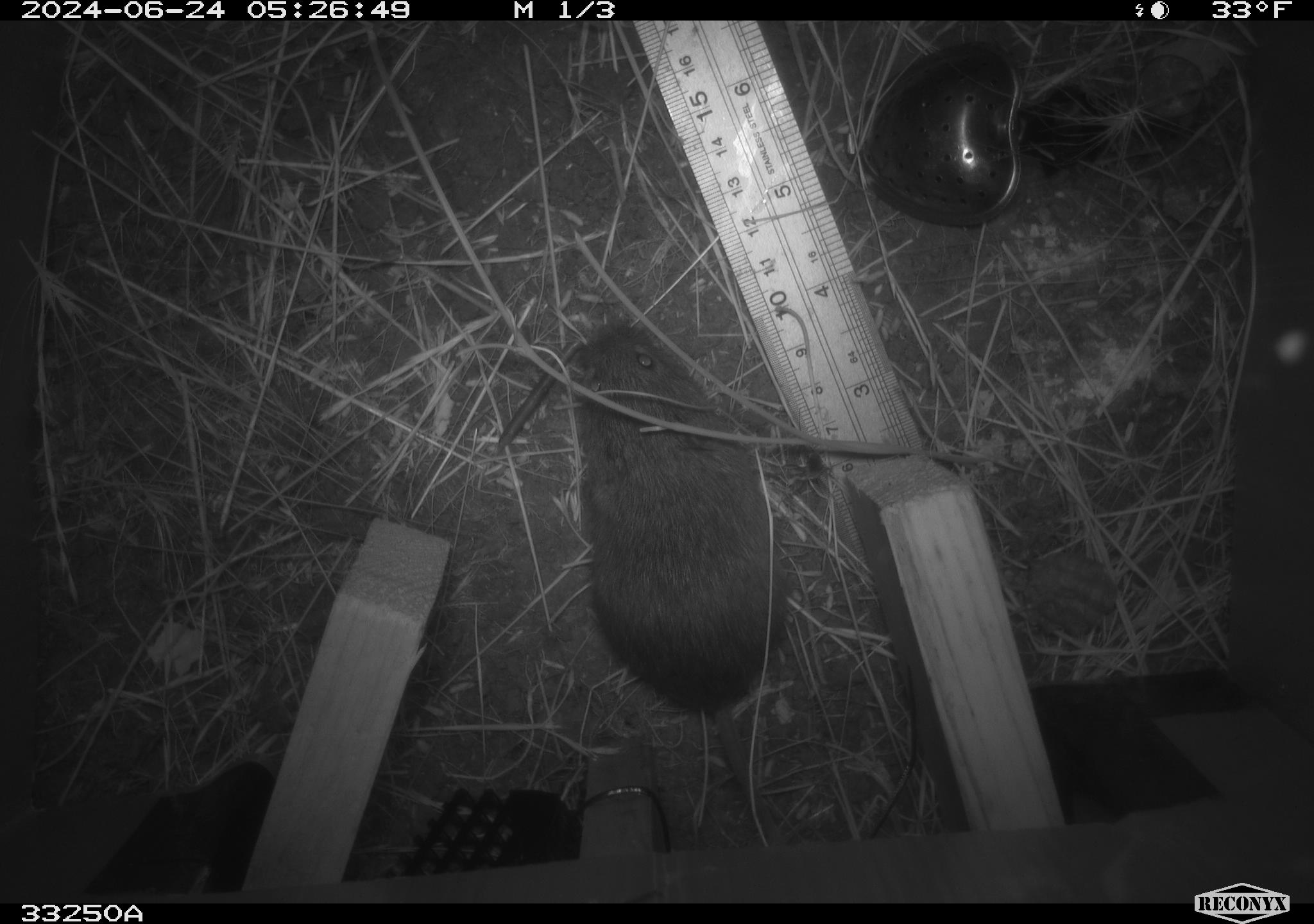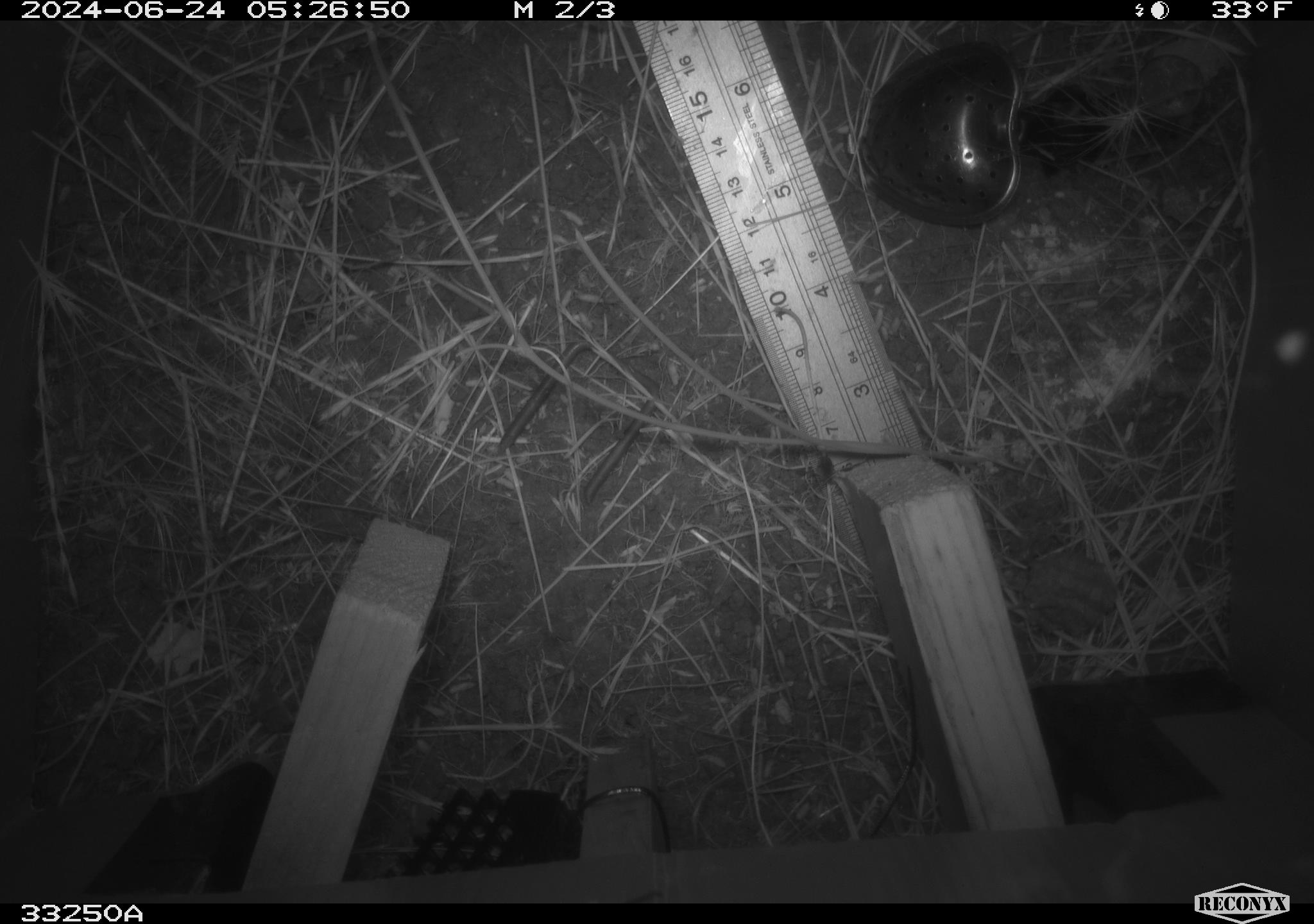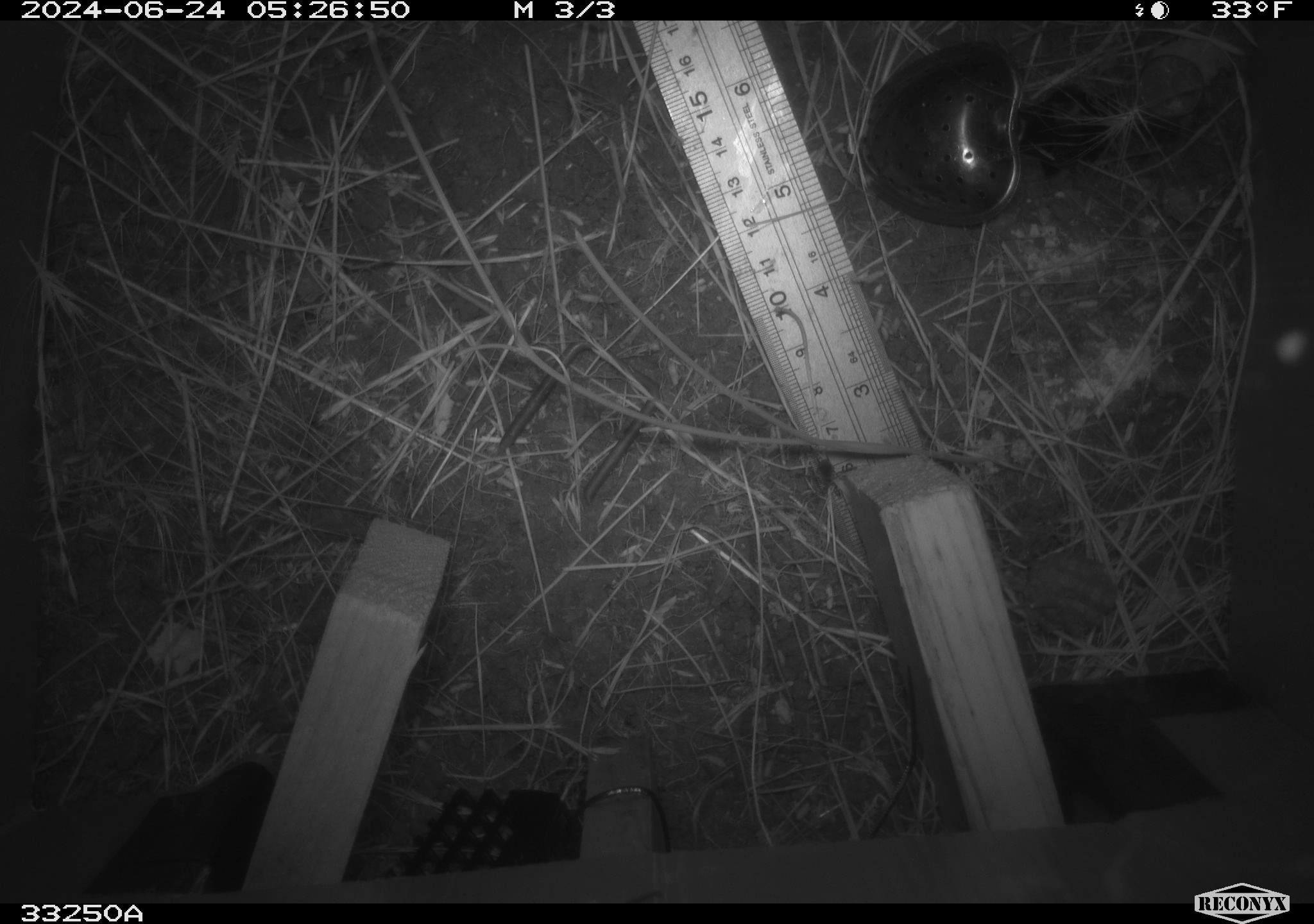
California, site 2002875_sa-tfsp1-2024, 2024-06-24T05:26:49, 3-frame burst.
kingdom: Animalia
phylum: Chordata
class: Mammalia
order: Rodentia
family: Cricetidae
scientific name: Arvicolinae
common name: voles, lemmings, and muskrats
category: arvicolinae subfamily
Arvicolinae subfamily (voles, lemmings, and muskrats) (Arvicolinae).